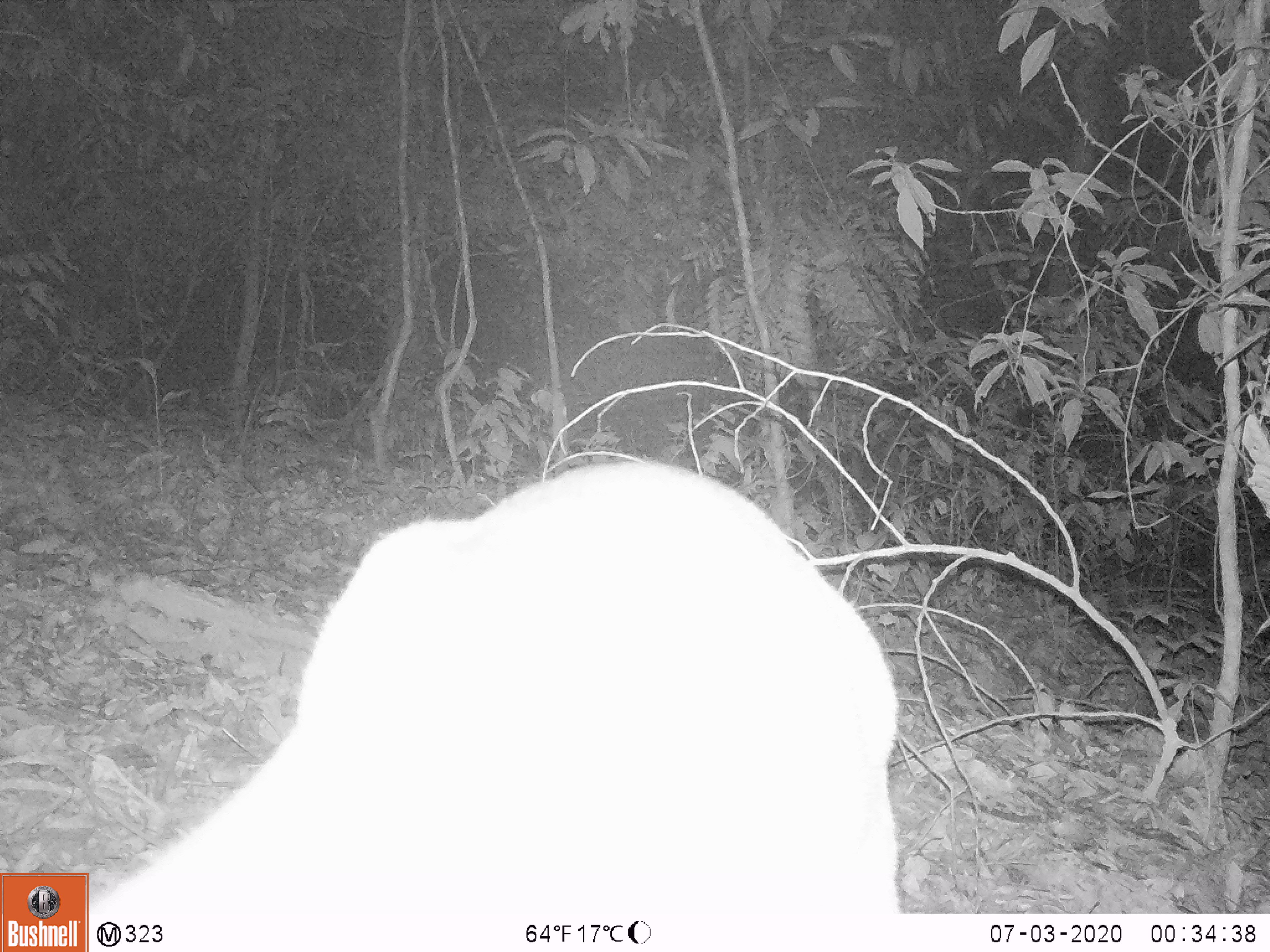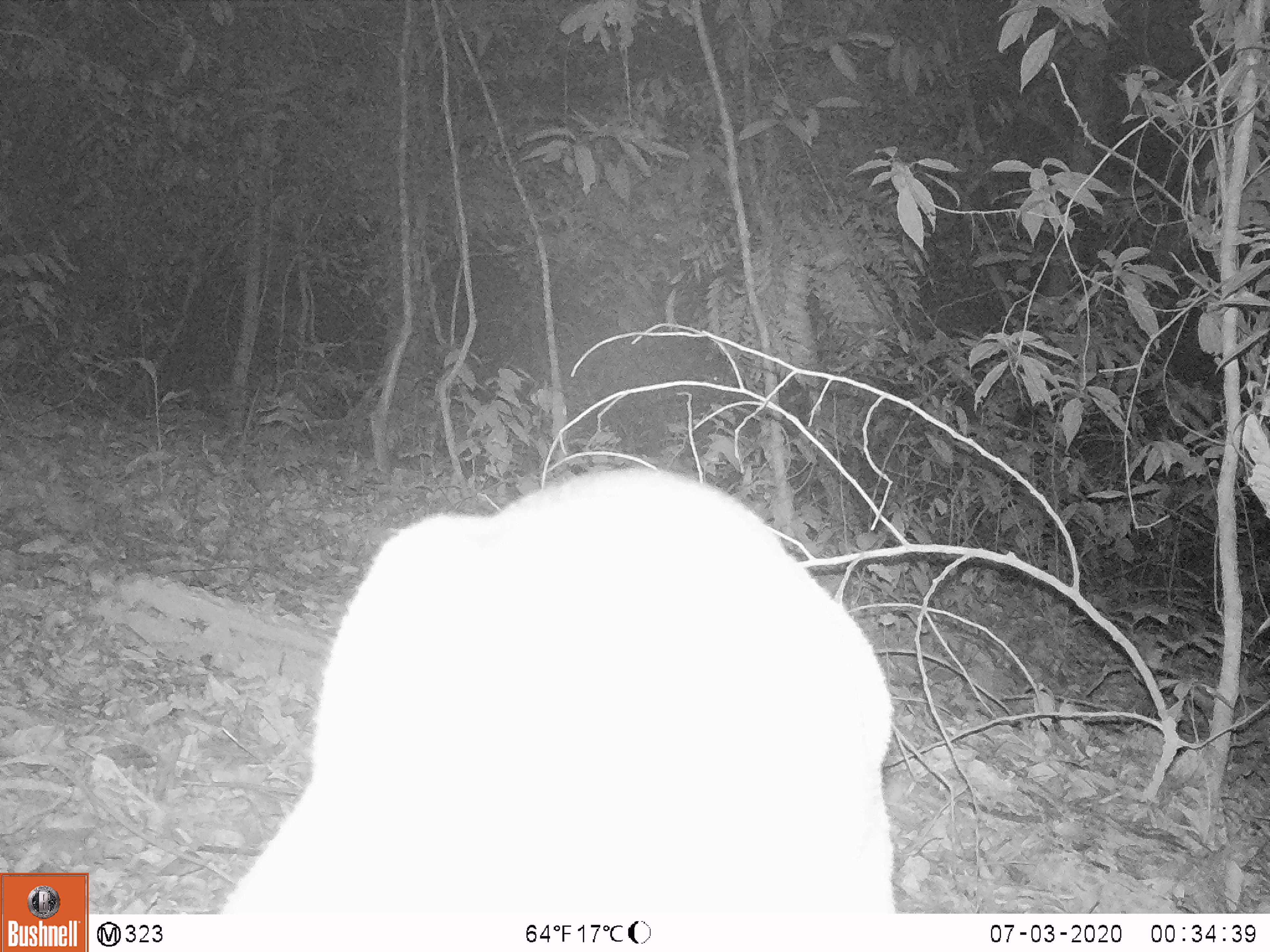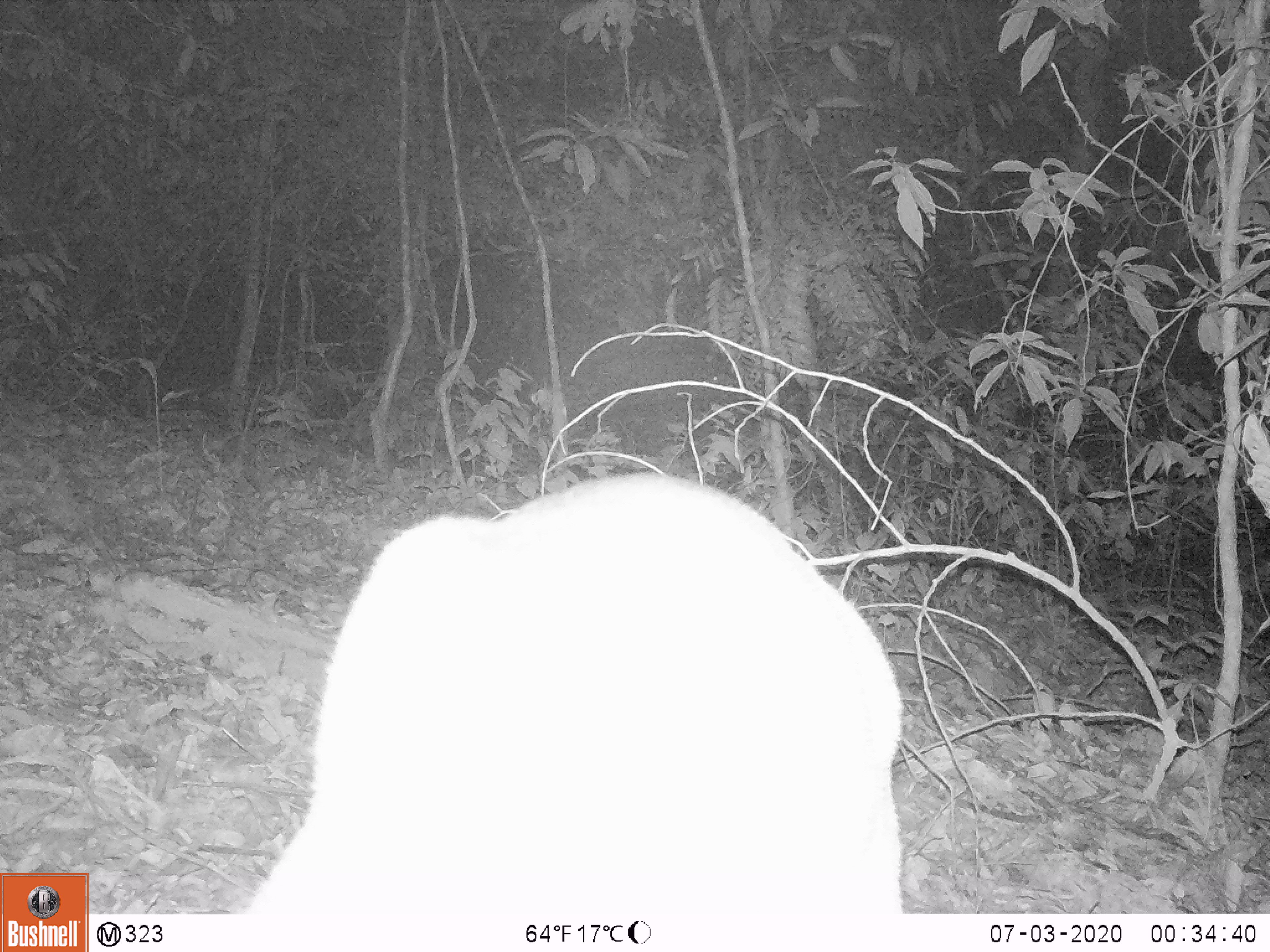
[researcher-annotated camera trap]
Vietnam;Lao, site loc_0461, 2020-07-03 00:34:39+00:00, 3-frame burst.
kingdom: Animalia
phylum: Chordata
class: Mammalia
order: Artiodactyla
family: Cervidae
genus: Muntiacus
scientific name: Muntiacus vuquangensis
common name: large-antlered muntjac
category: large antlered muntjac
Large antlered muntjac (large-antlered muntjac) (Muntiacus vuquangensis). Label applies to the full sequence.